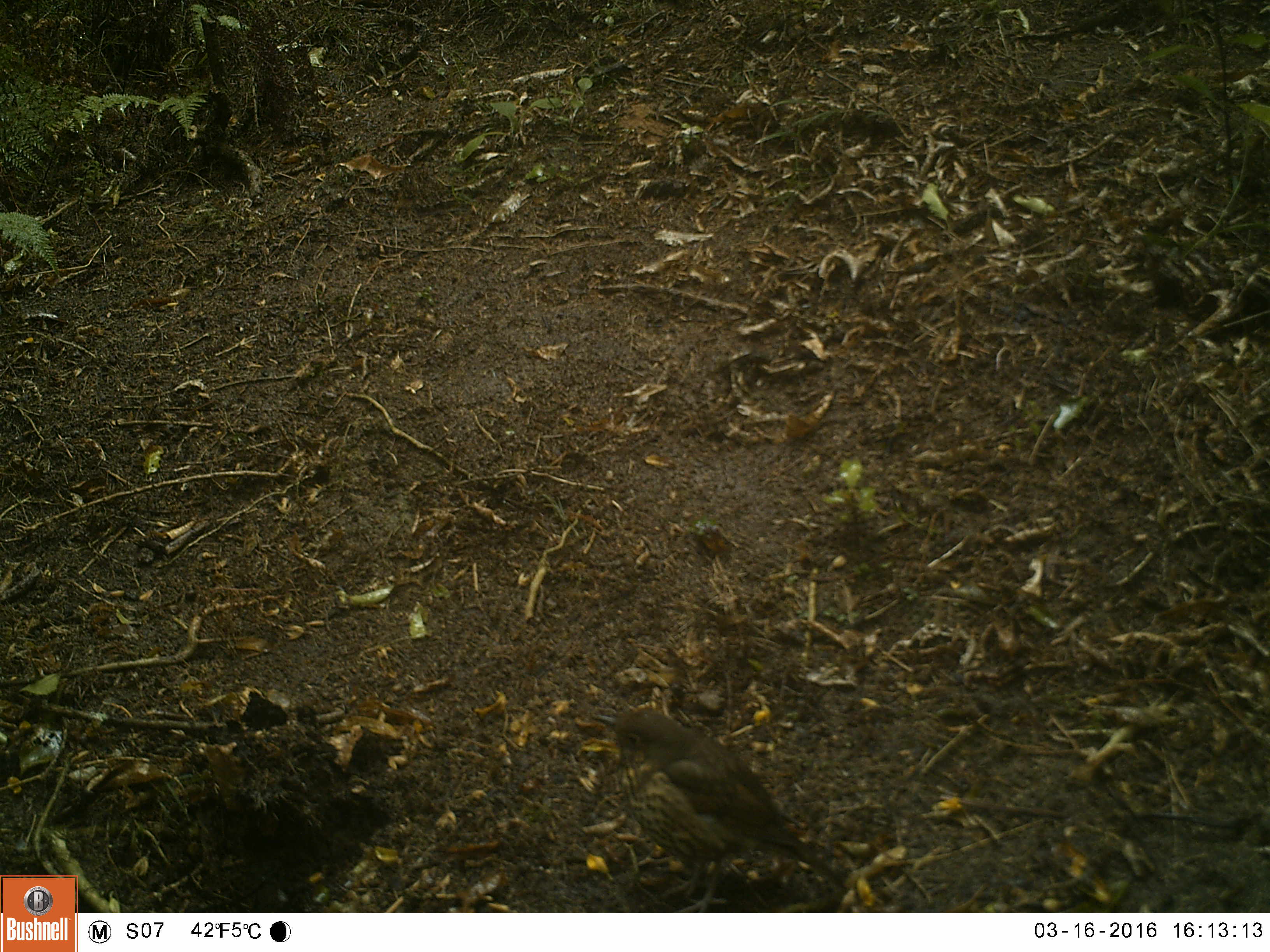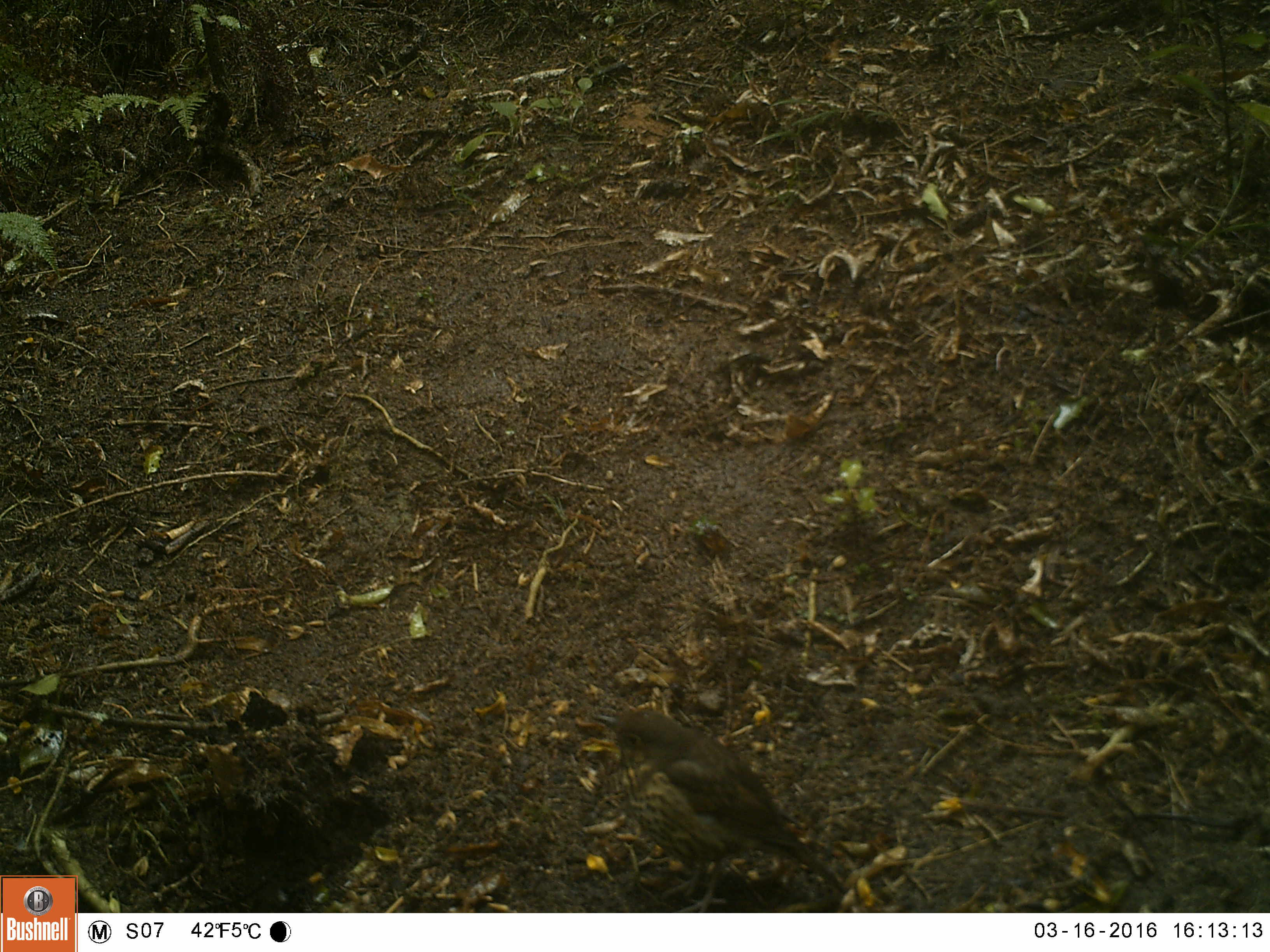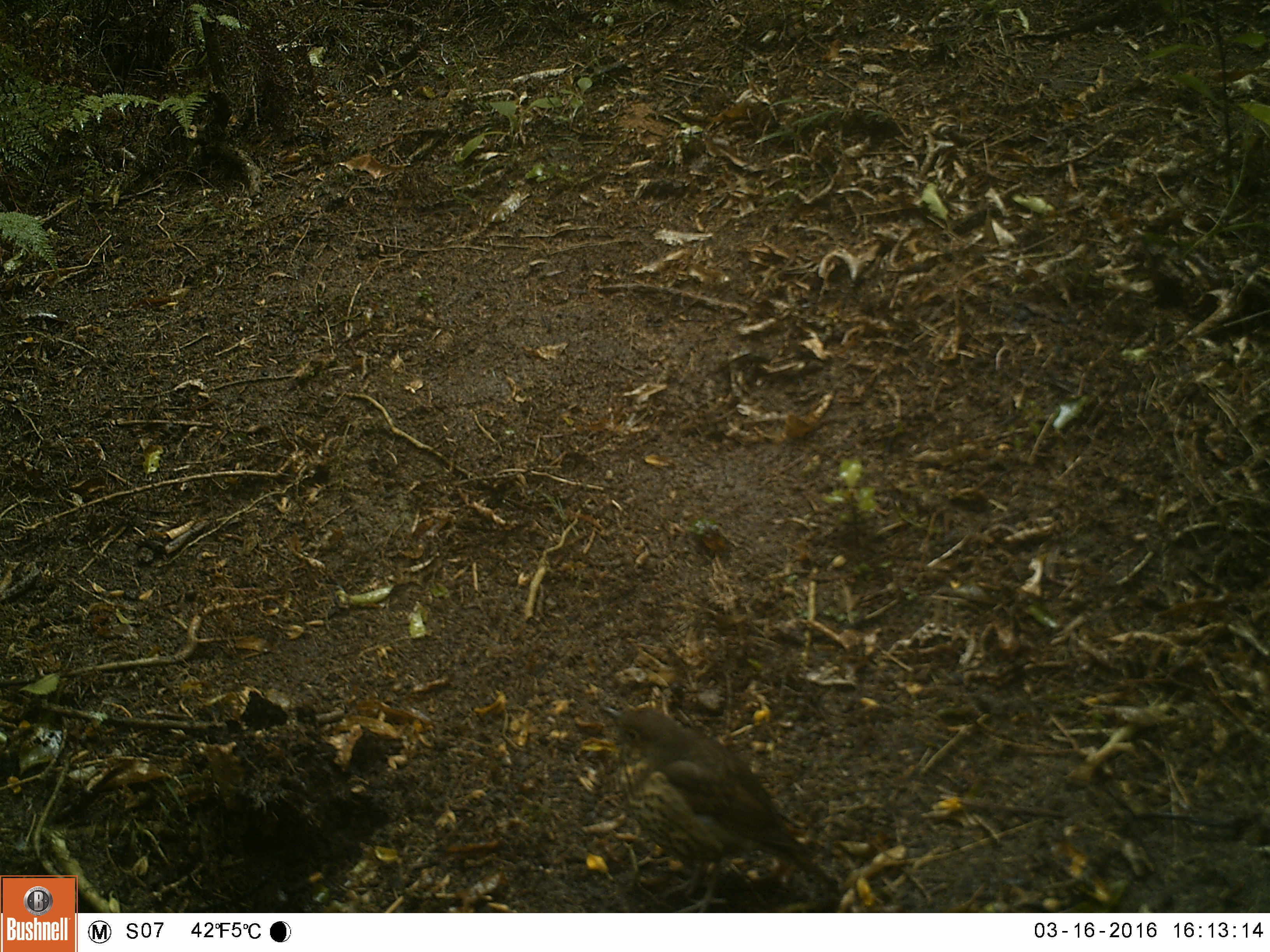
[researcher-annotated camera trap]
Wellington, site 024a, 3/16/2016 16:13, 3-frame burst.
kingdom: Animalia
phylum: Chordata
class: Aves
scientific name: Aves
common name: bird